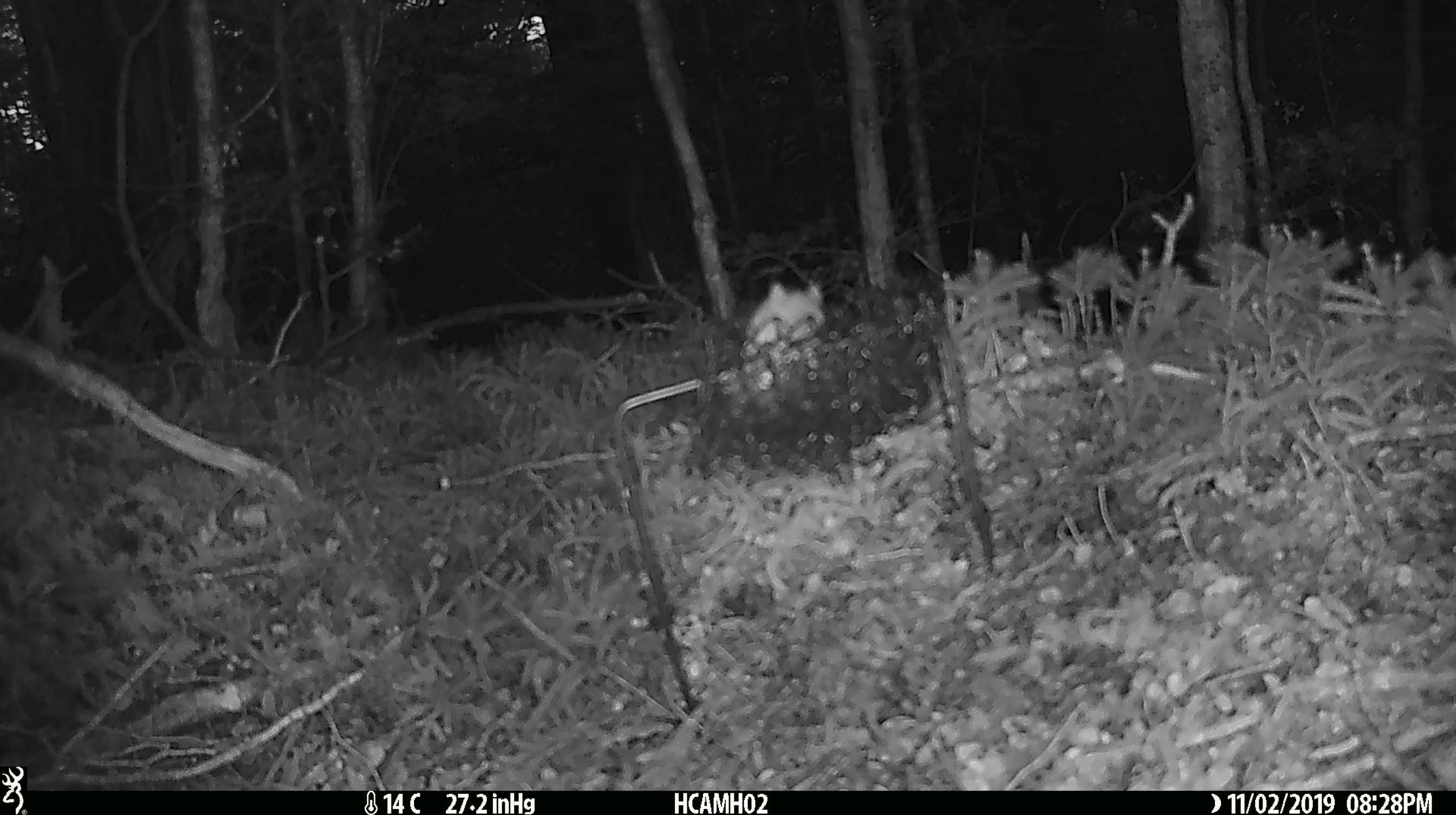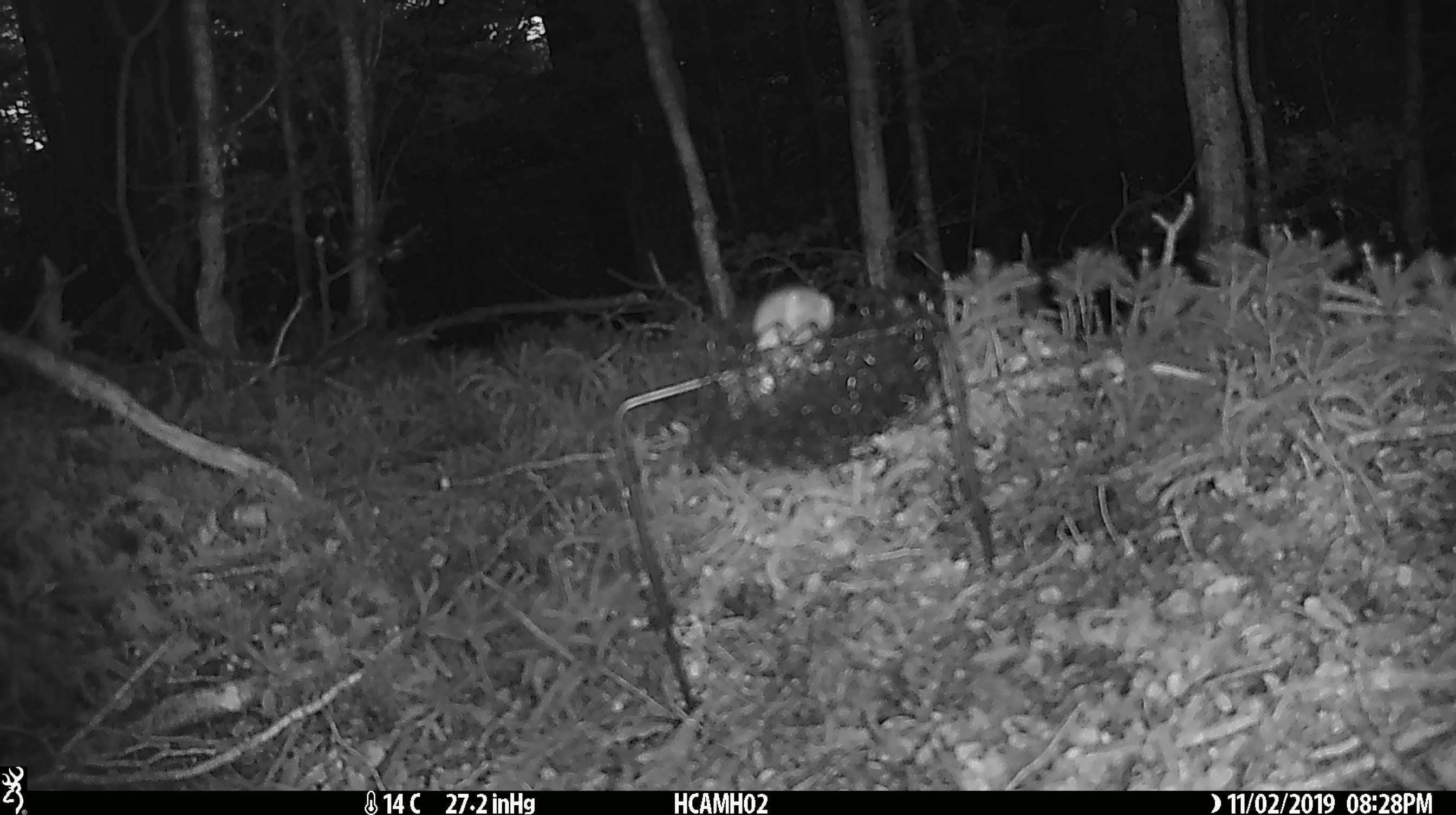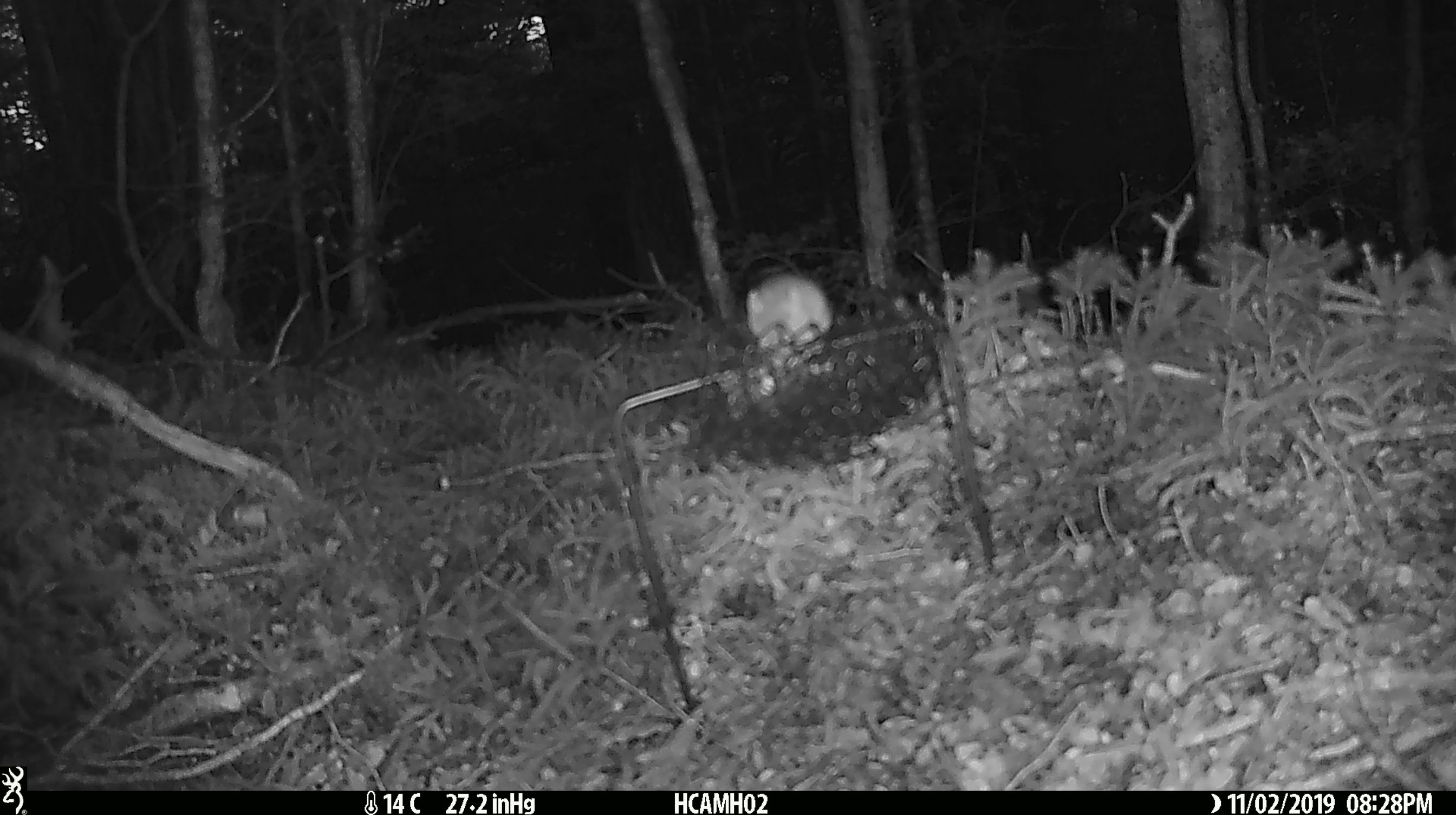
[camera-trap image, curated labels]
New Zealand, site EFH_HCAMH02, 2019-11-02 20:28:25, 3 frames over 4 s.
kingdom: Animalia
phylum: Chordata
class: Mammalia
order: Rodentia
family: Muridae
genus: Mus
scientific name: Mus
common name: mouse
Mouse (Mus).